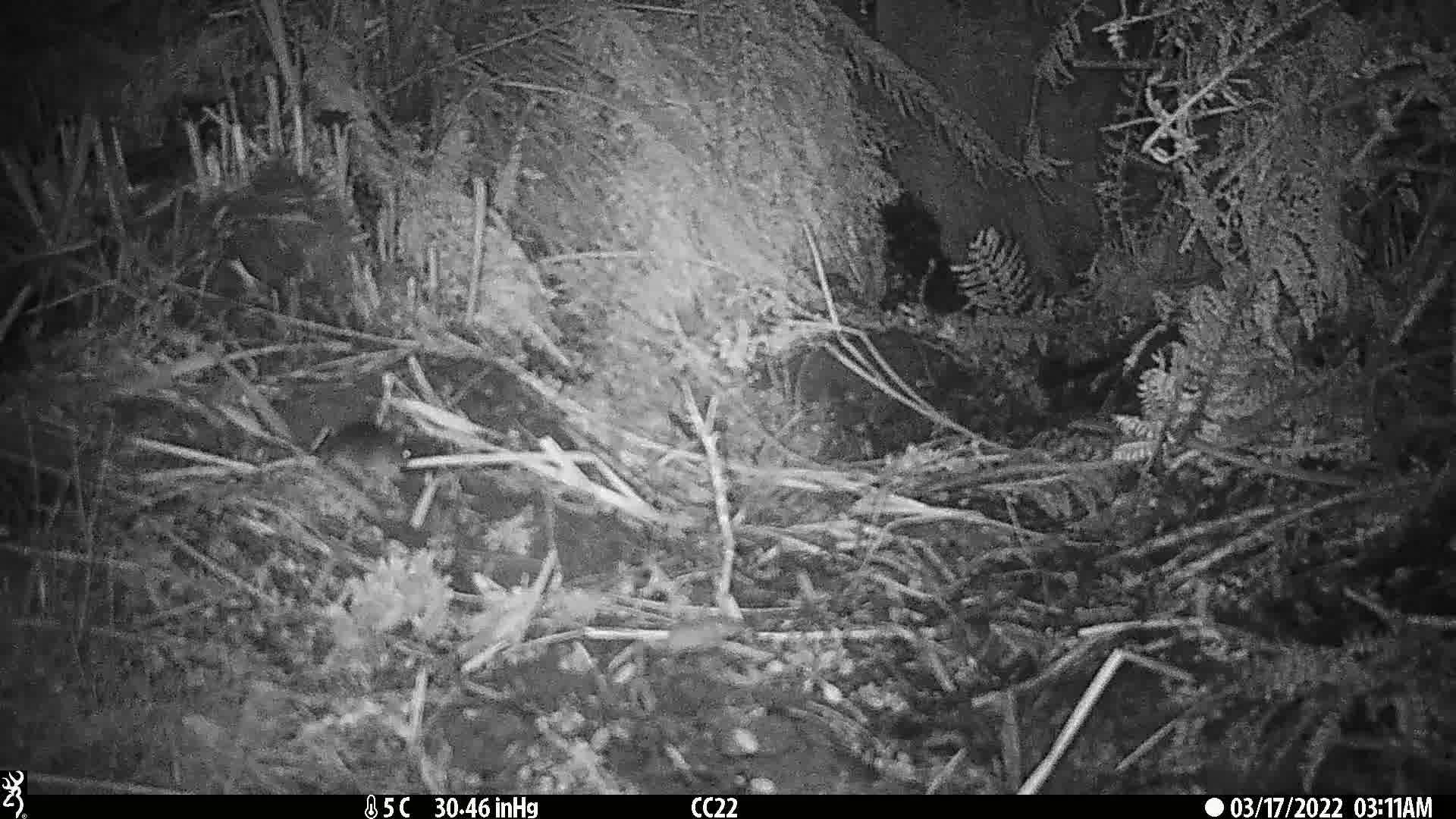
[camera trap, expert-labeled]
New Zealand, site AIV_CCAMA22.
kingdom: Animalia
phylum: Chordata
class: Mammalia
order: Rodentia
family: Muridae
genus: Mus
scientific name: Mus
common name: mouse